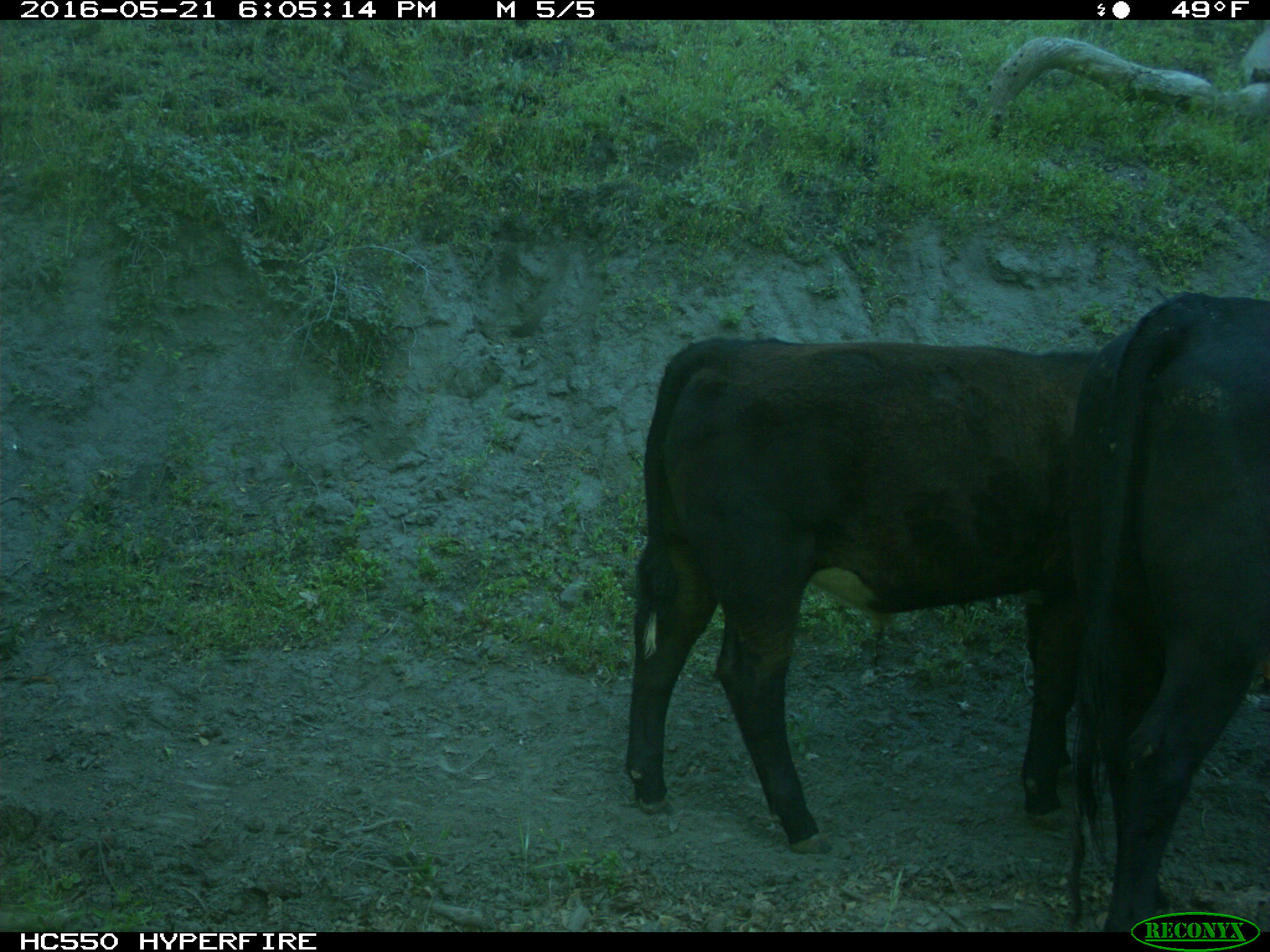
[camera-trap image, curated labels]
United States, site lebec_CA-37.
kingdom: Animalia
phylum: Chordata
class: Mammalia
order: Artiodactyla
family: Bovidae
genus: Bos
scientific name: Bos taurus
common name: domestic cow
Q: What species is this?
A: Bos taurus (domestic cow).